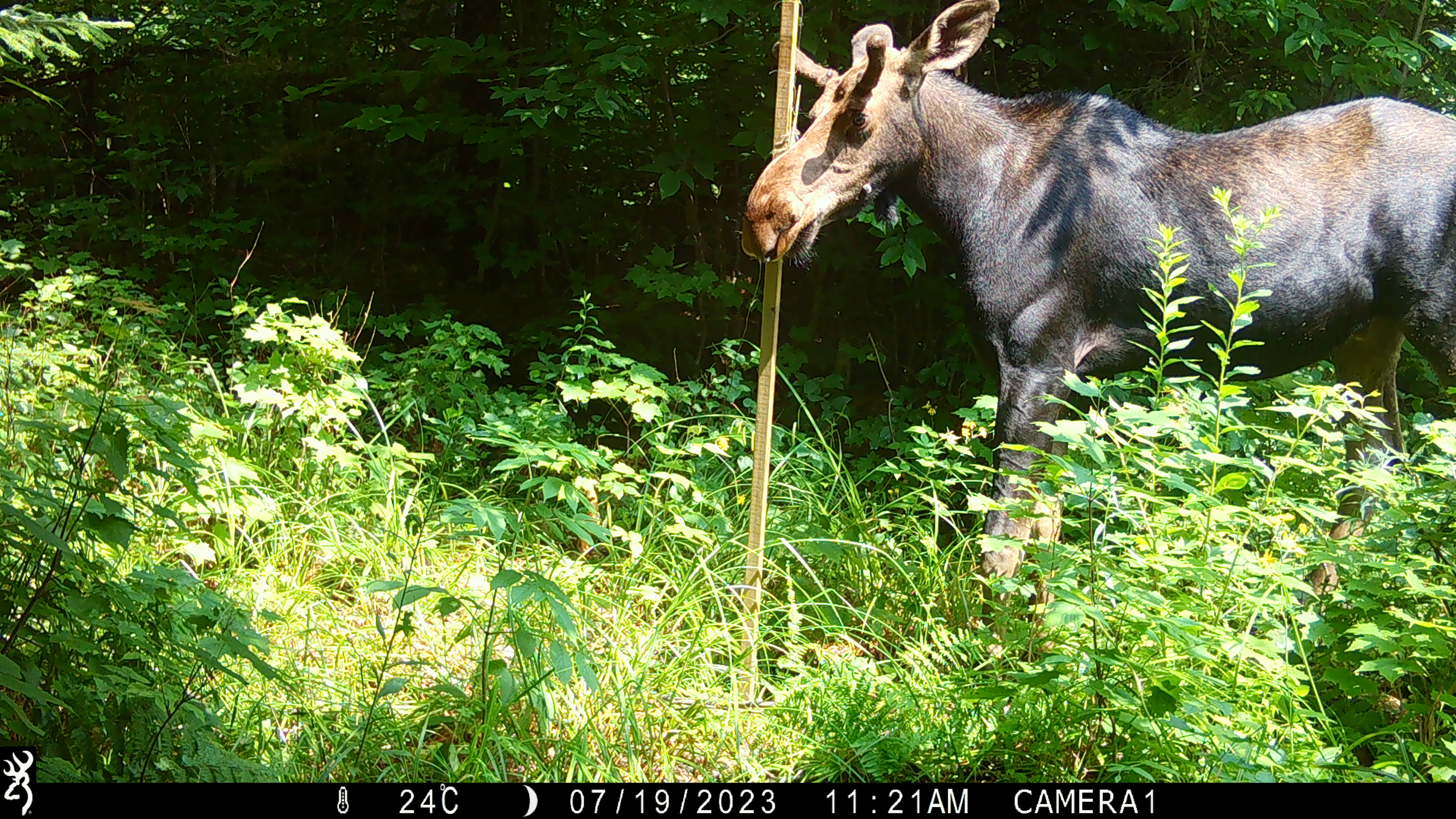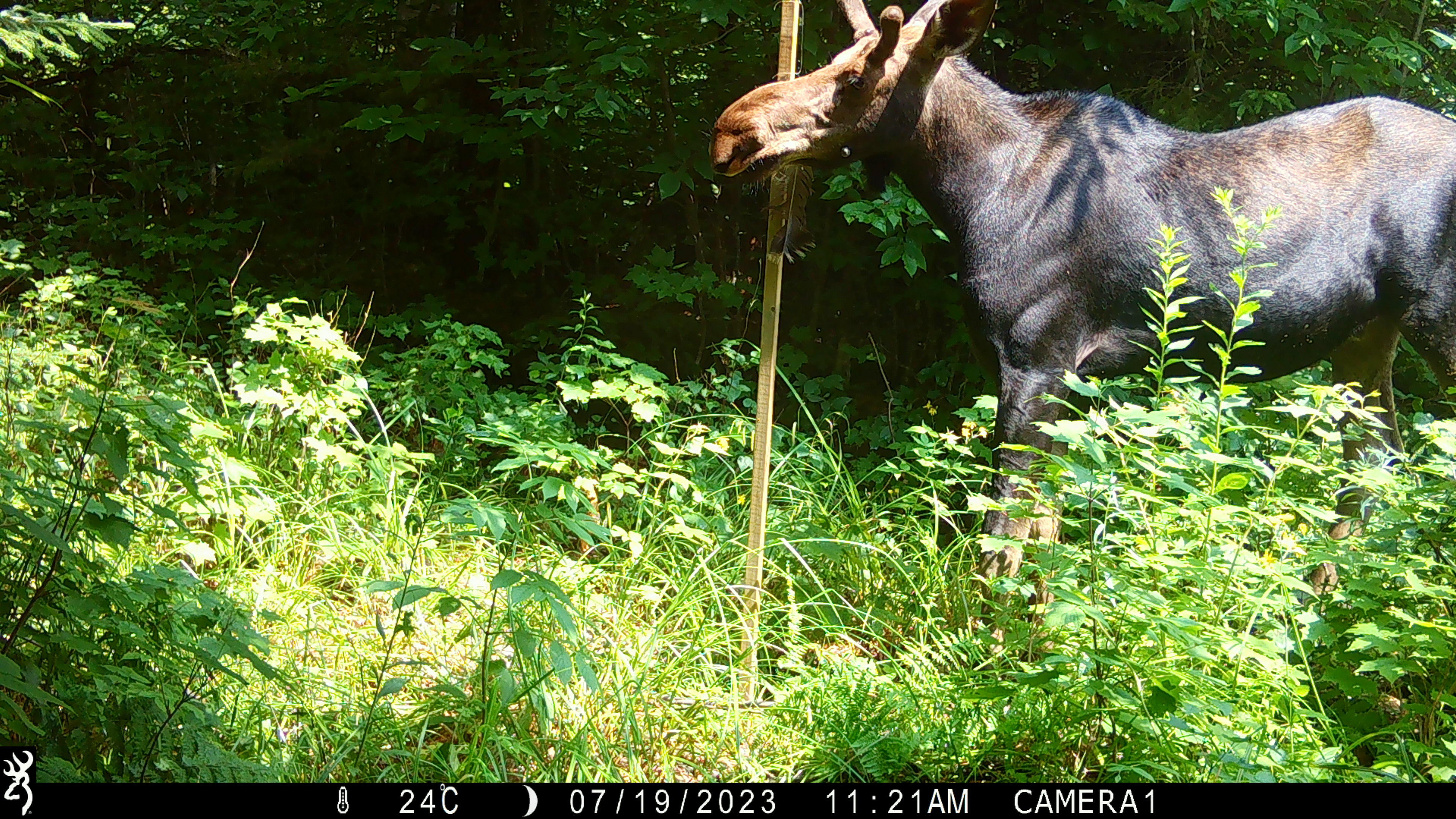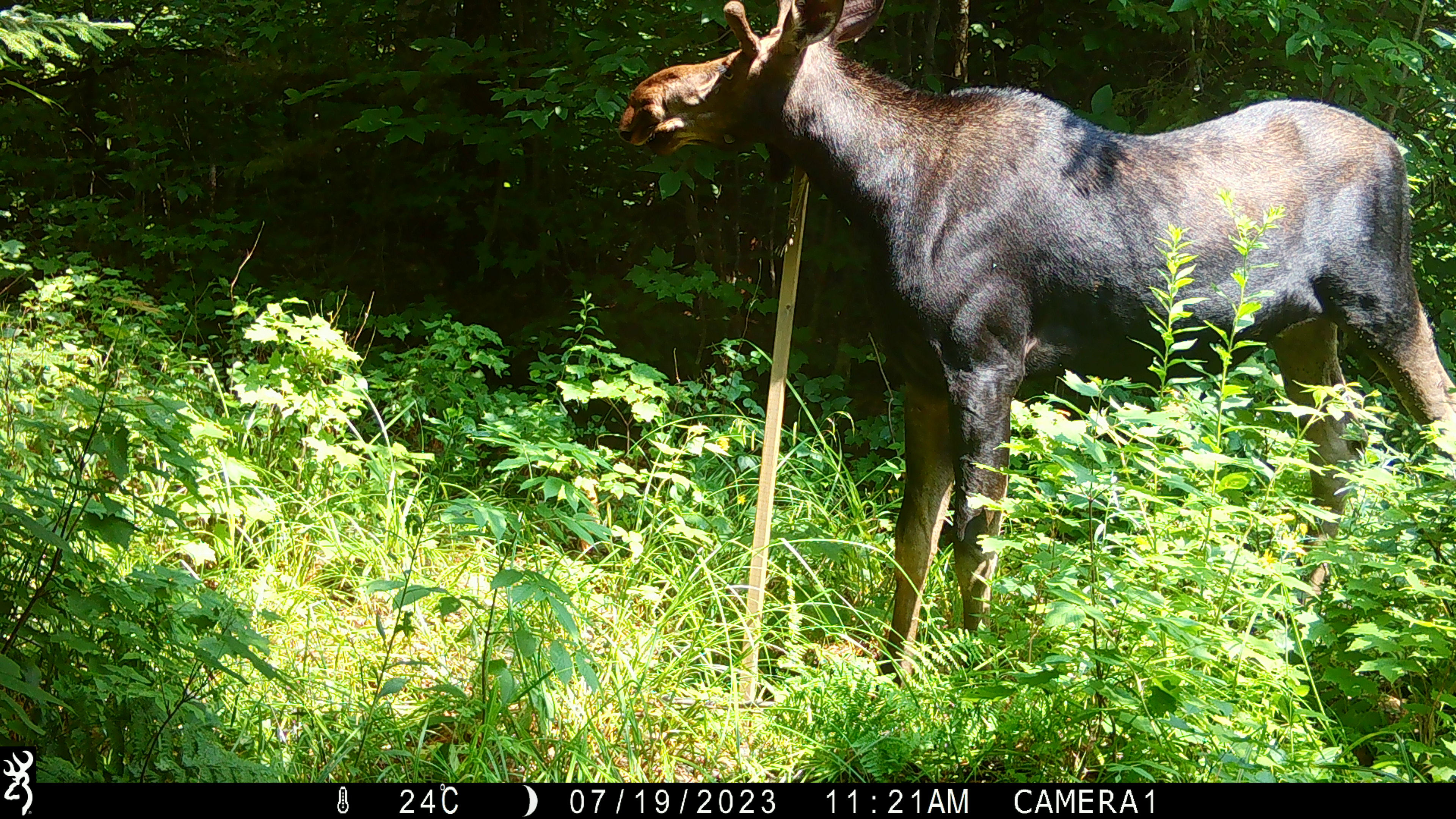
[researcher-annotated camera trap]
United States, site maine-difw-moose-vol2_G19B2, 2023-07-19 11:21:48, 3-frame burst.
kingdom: Animalia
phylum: Chordata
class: Mammalia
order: Artiodactyla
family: Cervidae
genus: Alces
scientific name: Alces alces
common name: moose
Moose (Alces alces).